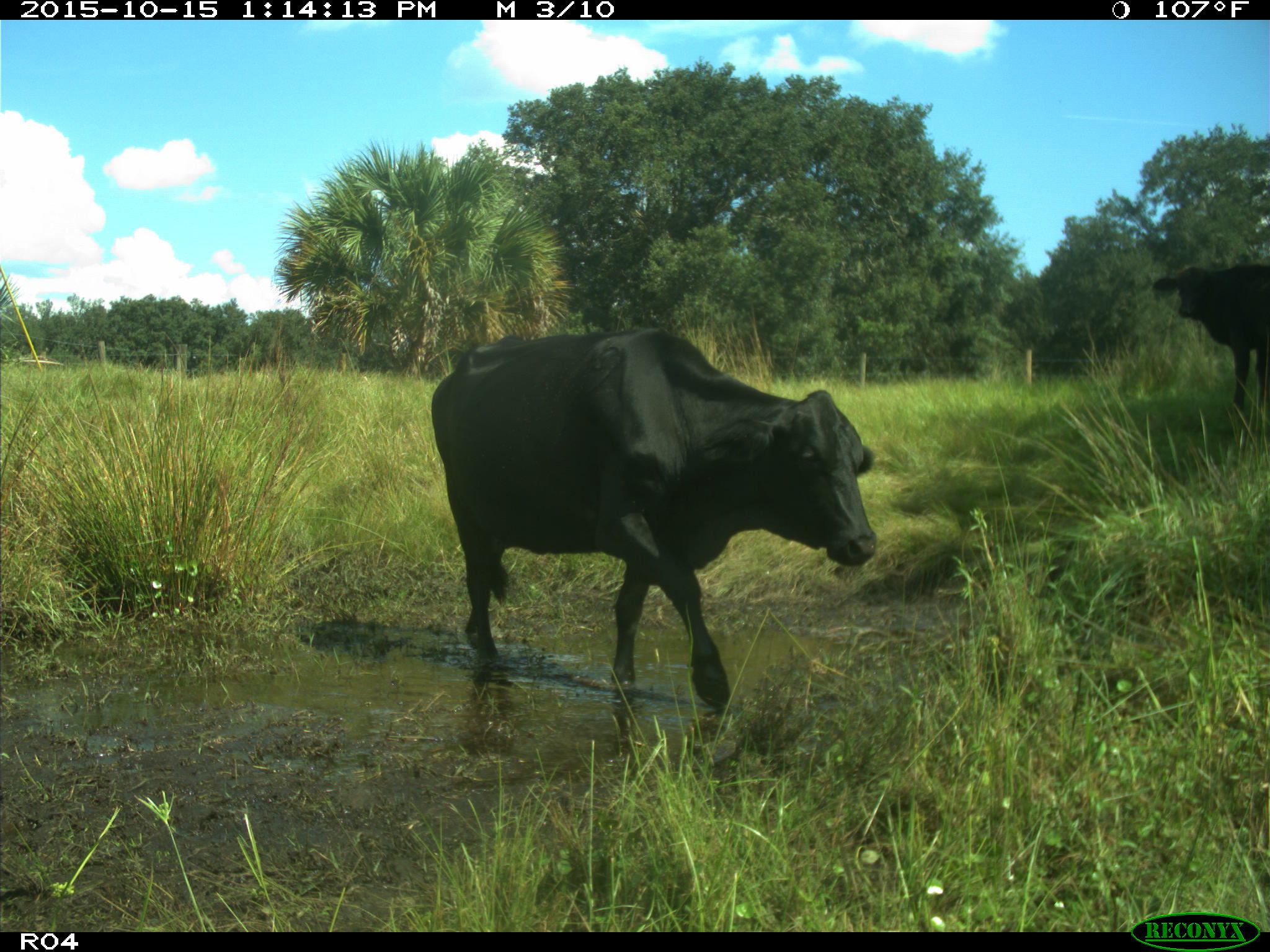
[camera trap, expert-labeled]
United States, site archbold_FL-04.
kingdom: Animalia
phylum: Chordata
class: Mammalia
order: Artiodactyla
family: Bovidae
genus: Bos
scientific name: Bos taurus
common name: domestic cow